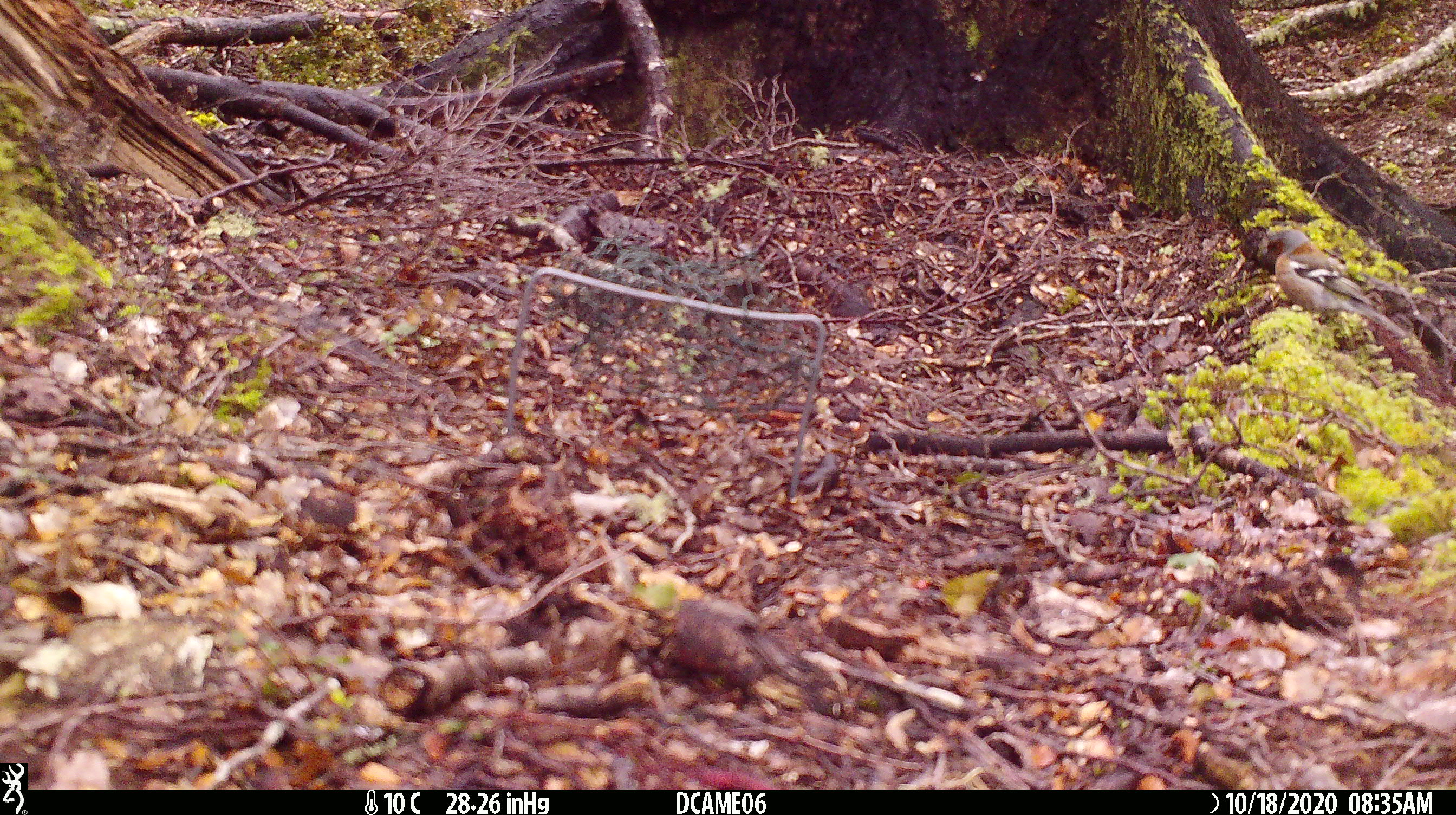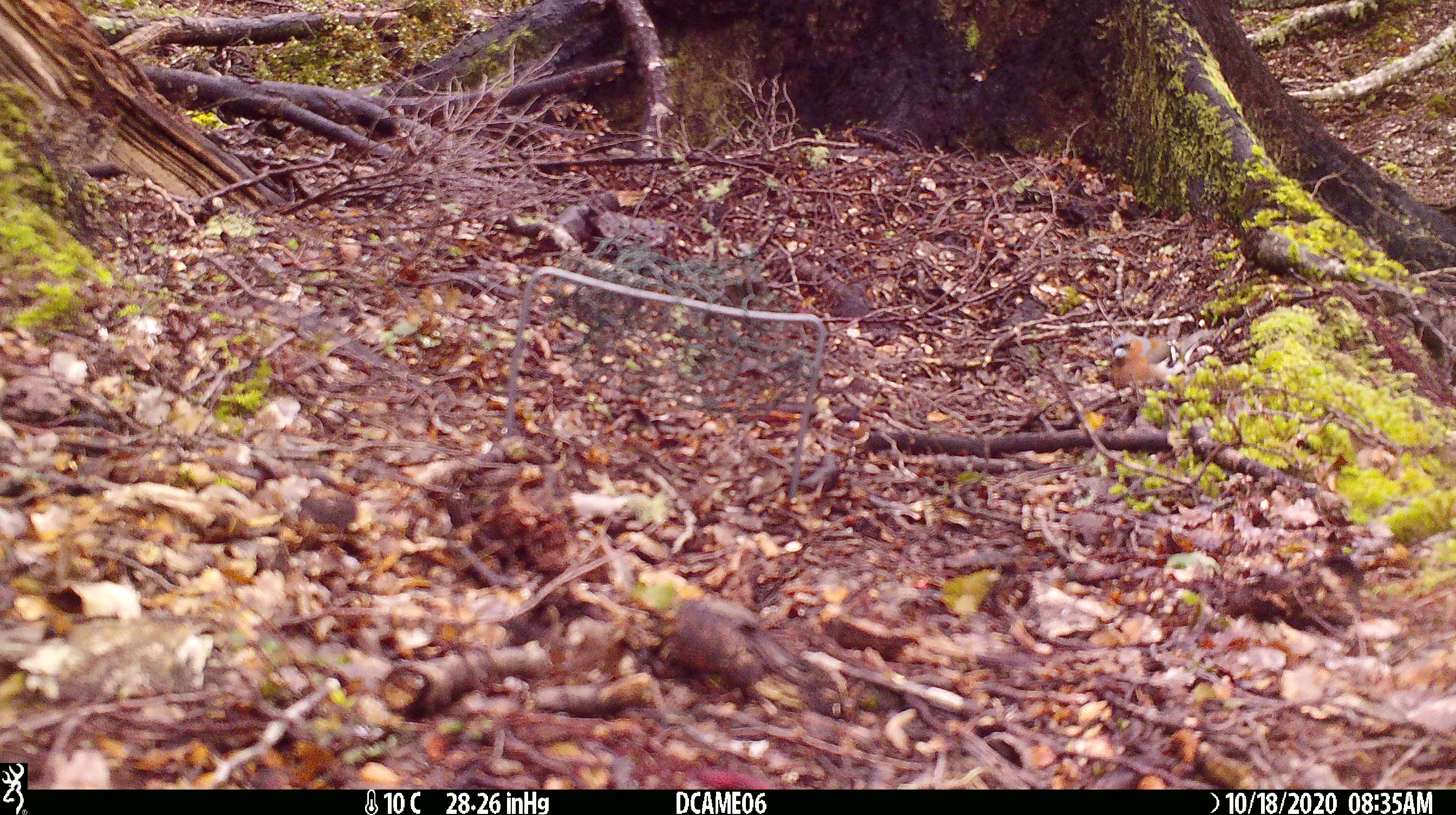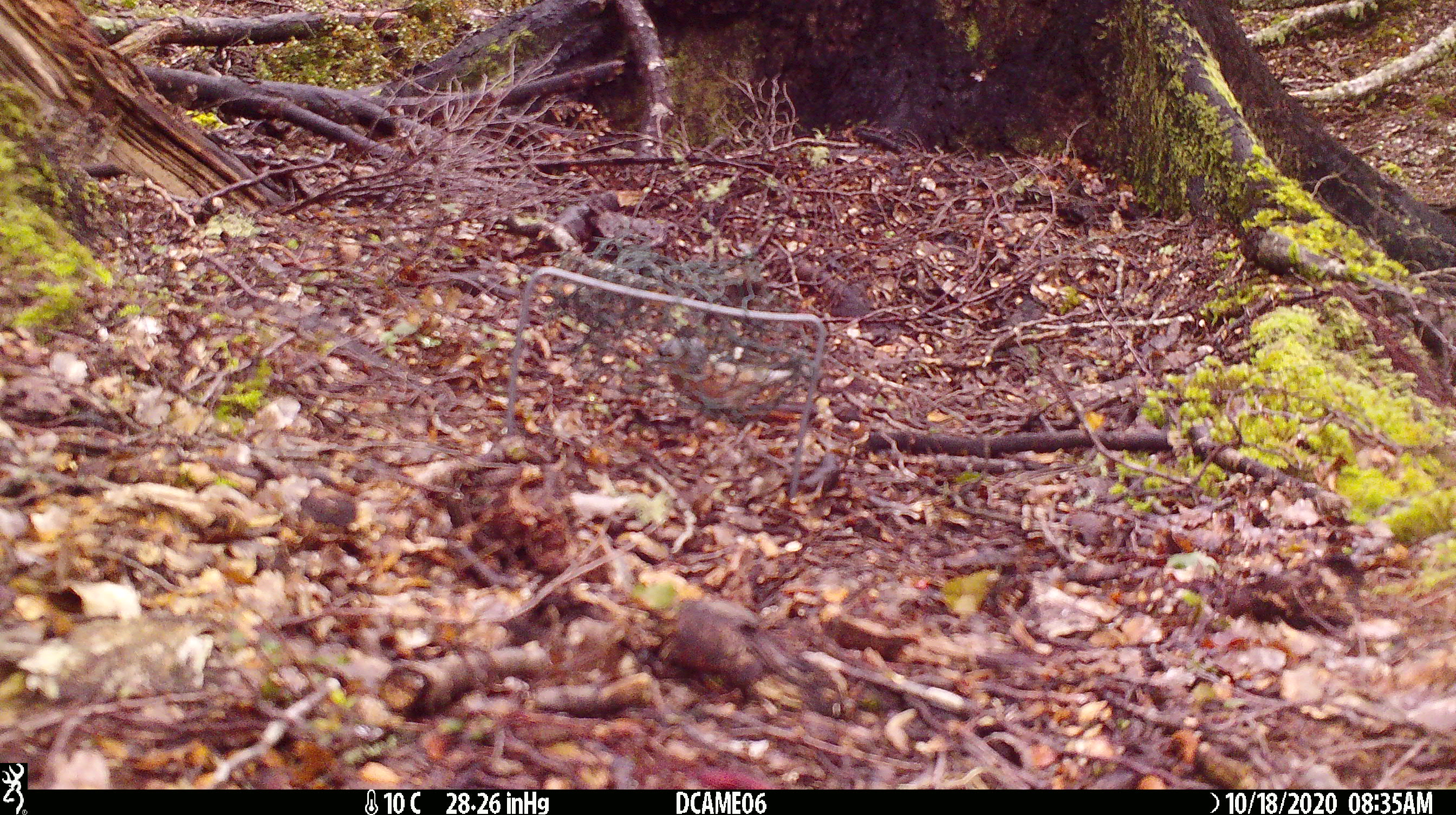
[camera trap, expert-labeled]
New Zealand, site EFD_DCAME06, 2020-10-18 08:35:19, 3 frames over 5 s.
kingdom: Animalia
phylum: Chordata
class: Aves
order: Passeriformes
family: Fringillidae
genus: Fringilla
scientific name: Fringilla coelebs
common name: common chaffinch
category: chaffinch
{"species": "chaffinch (common chaffinch) (Fringilla coelebs)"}